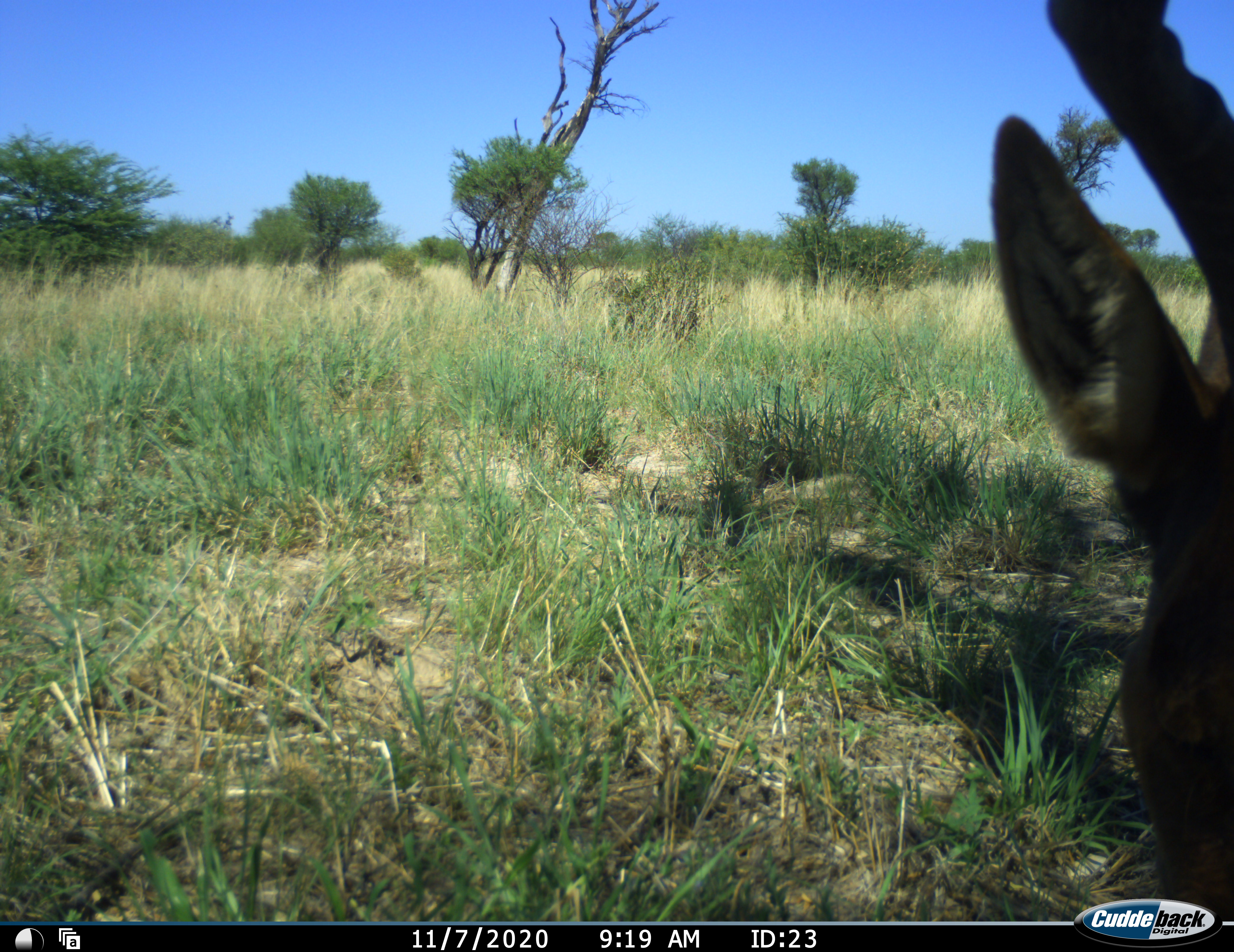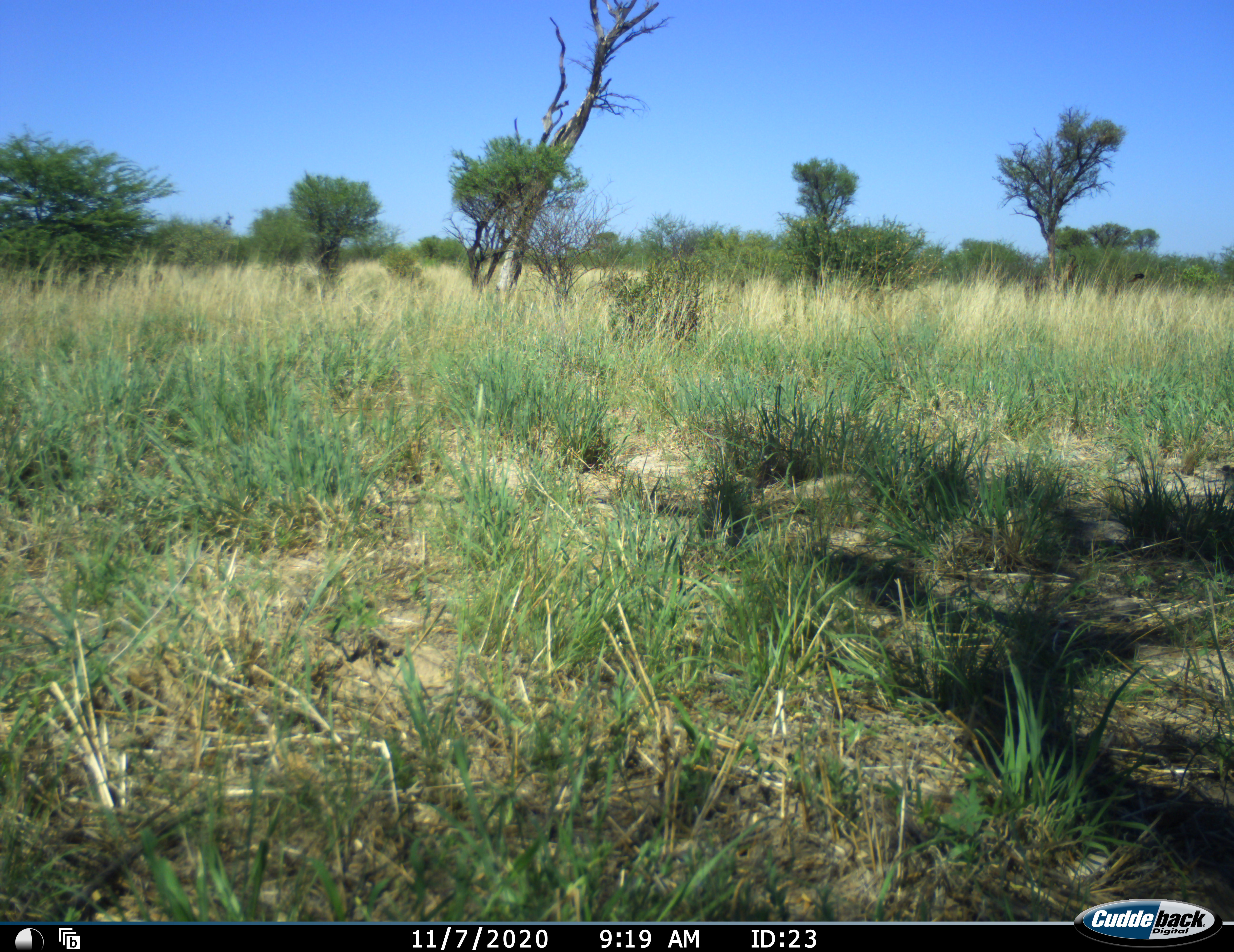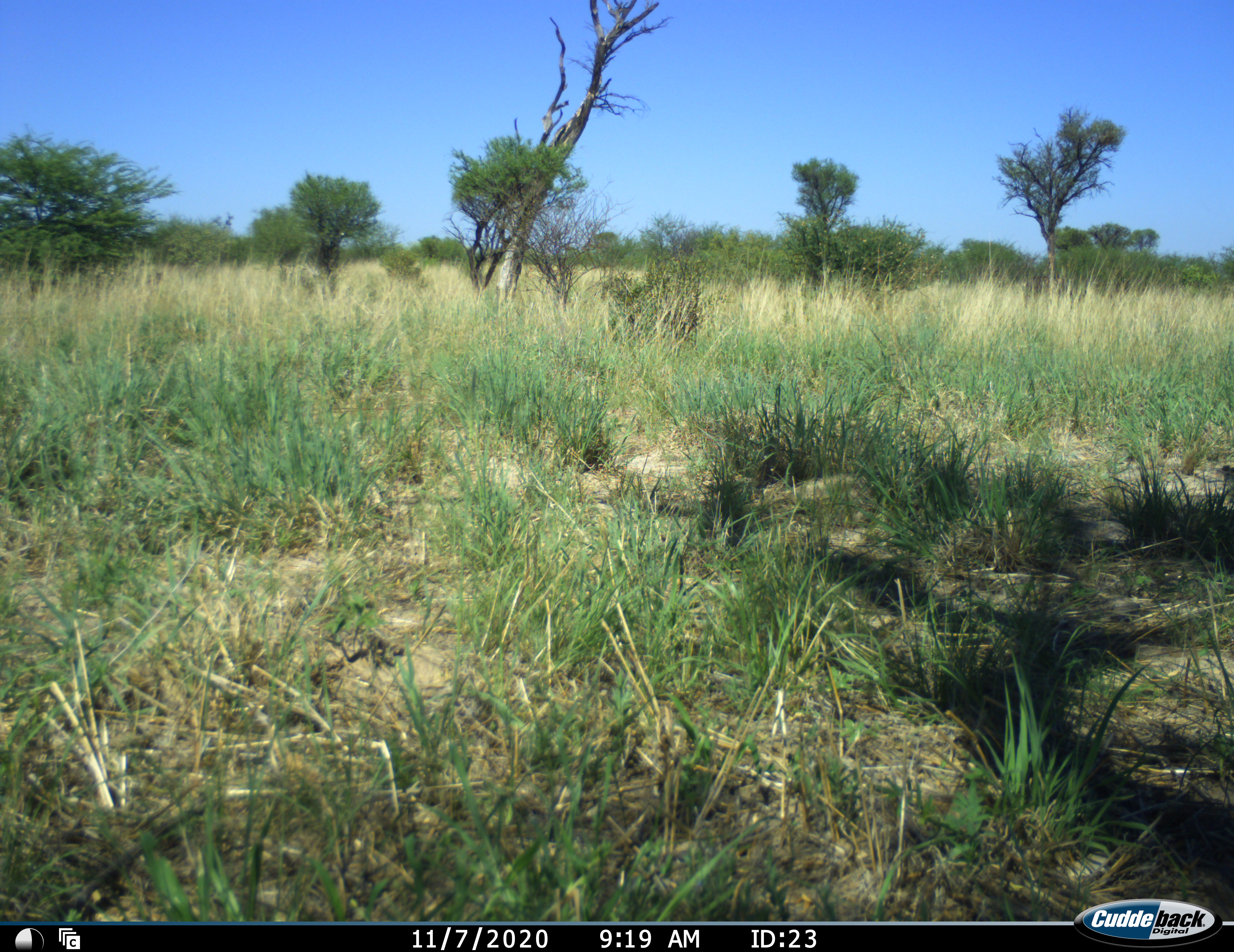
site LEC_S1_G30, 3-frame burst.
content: unidentified animal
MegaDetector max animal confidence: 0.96